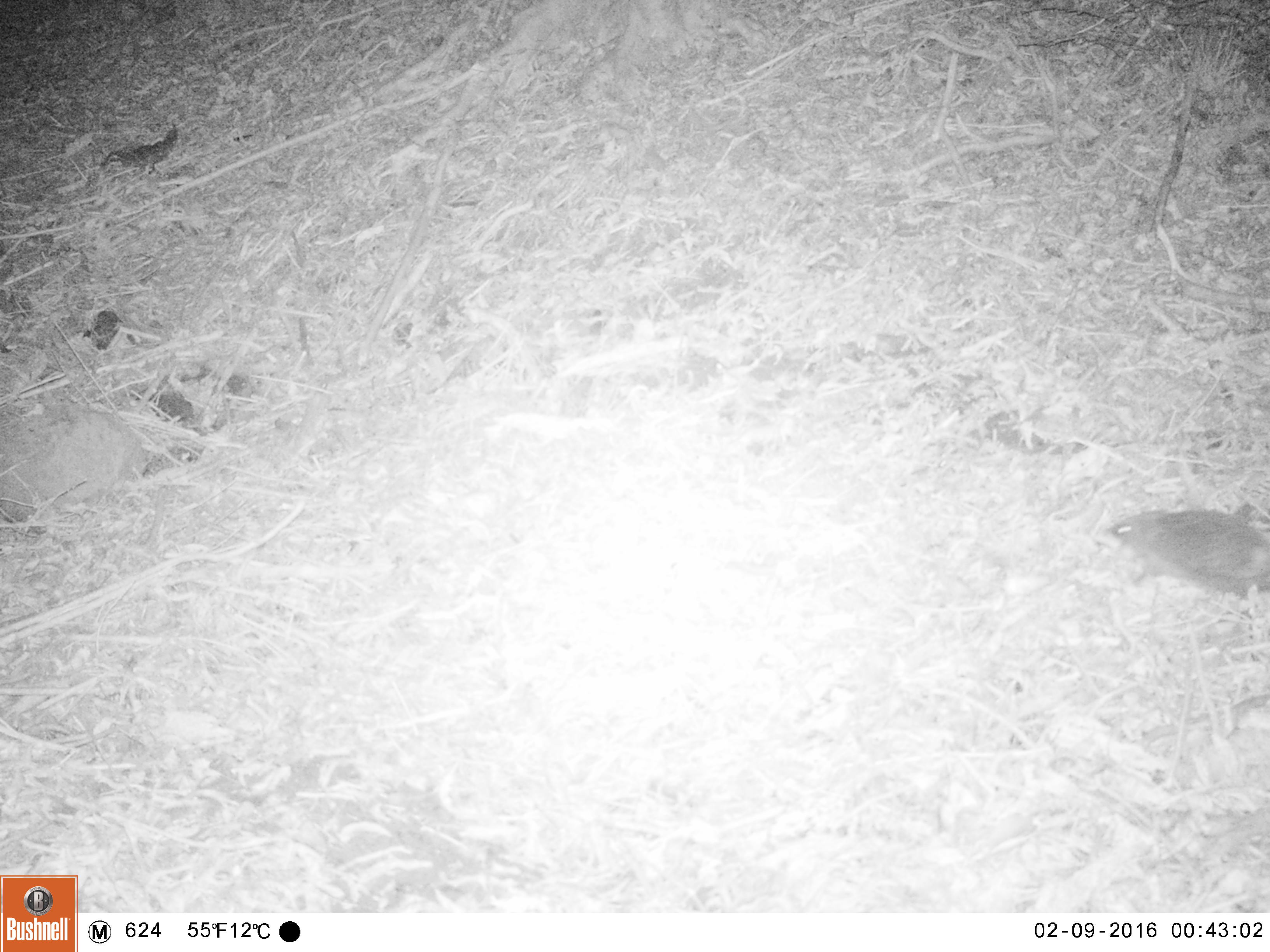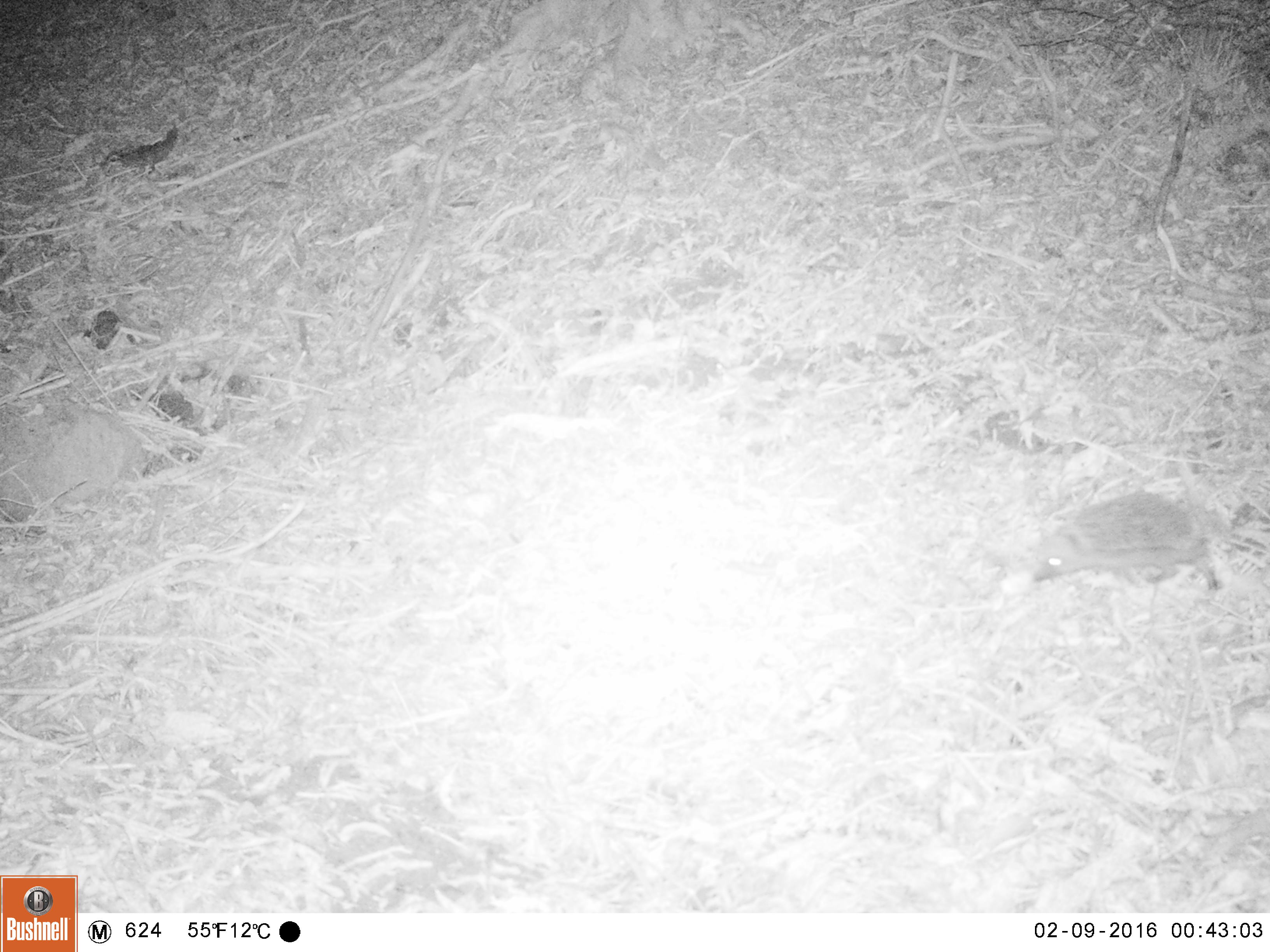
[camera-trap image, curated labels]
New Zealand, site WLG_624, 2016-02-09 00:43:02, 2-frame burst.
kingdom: Animalia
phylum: Chordata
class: Mammalia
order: Eulipotyphla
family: Erinaceidae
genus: Erinaceus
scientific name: Erinaceus europaeus europaeus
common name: european hedgehog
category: hedgehog